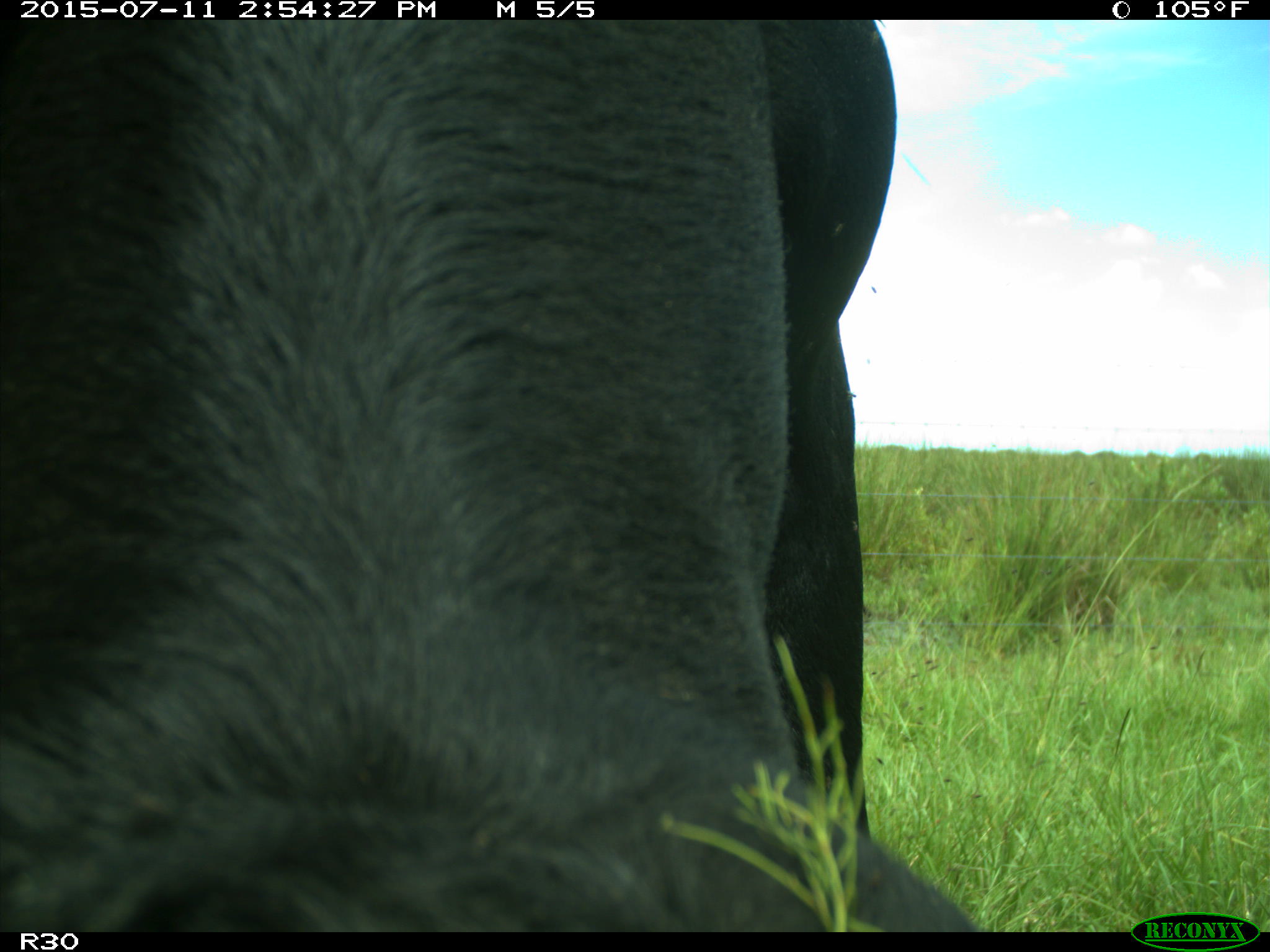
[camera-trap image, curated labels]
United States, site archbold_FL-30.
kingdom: Animalia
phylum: Chordata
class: Mammalia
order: Artiodactyla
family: Bovidae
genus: Bos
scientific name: Bos taurus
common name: domestic cow